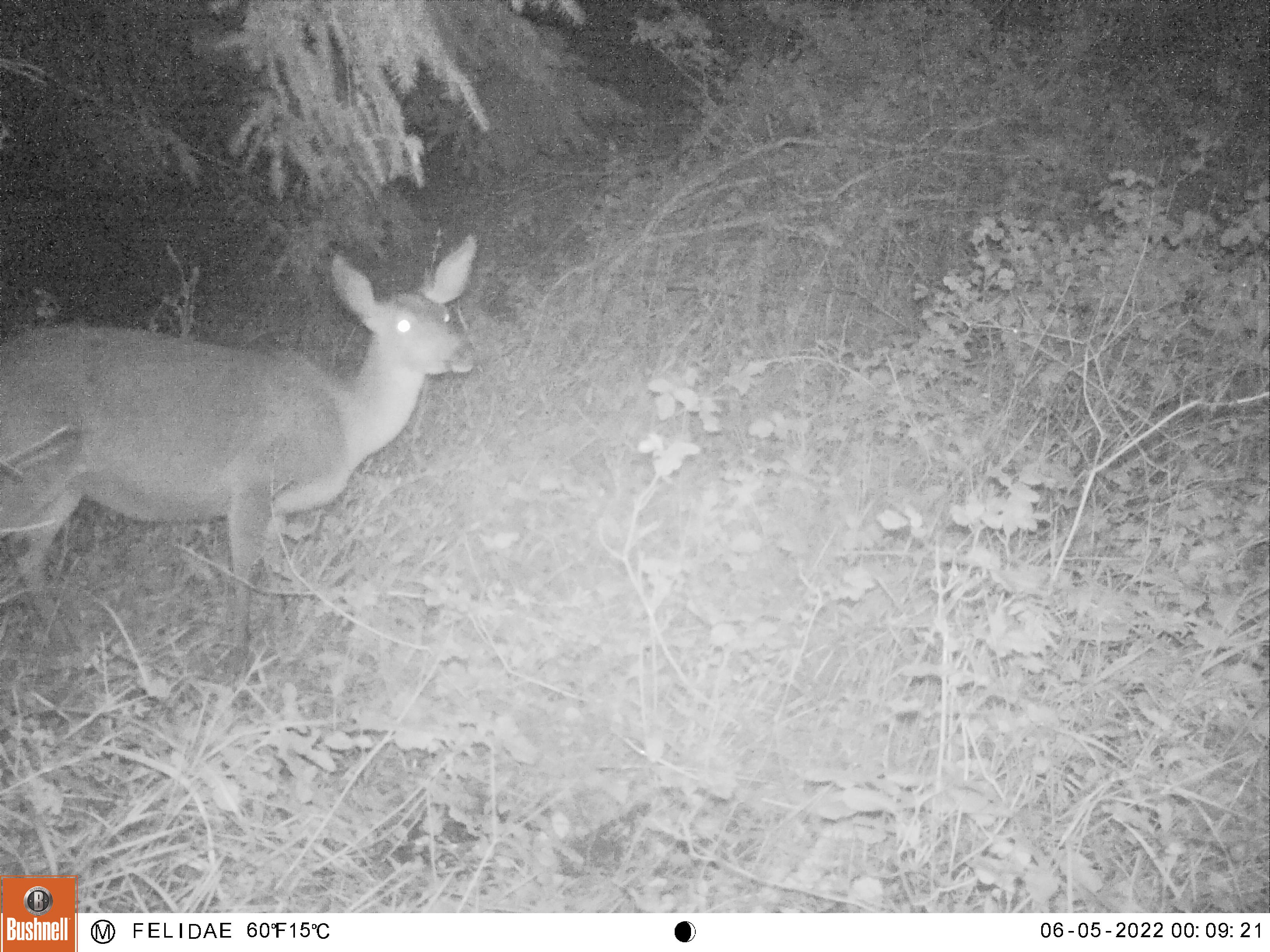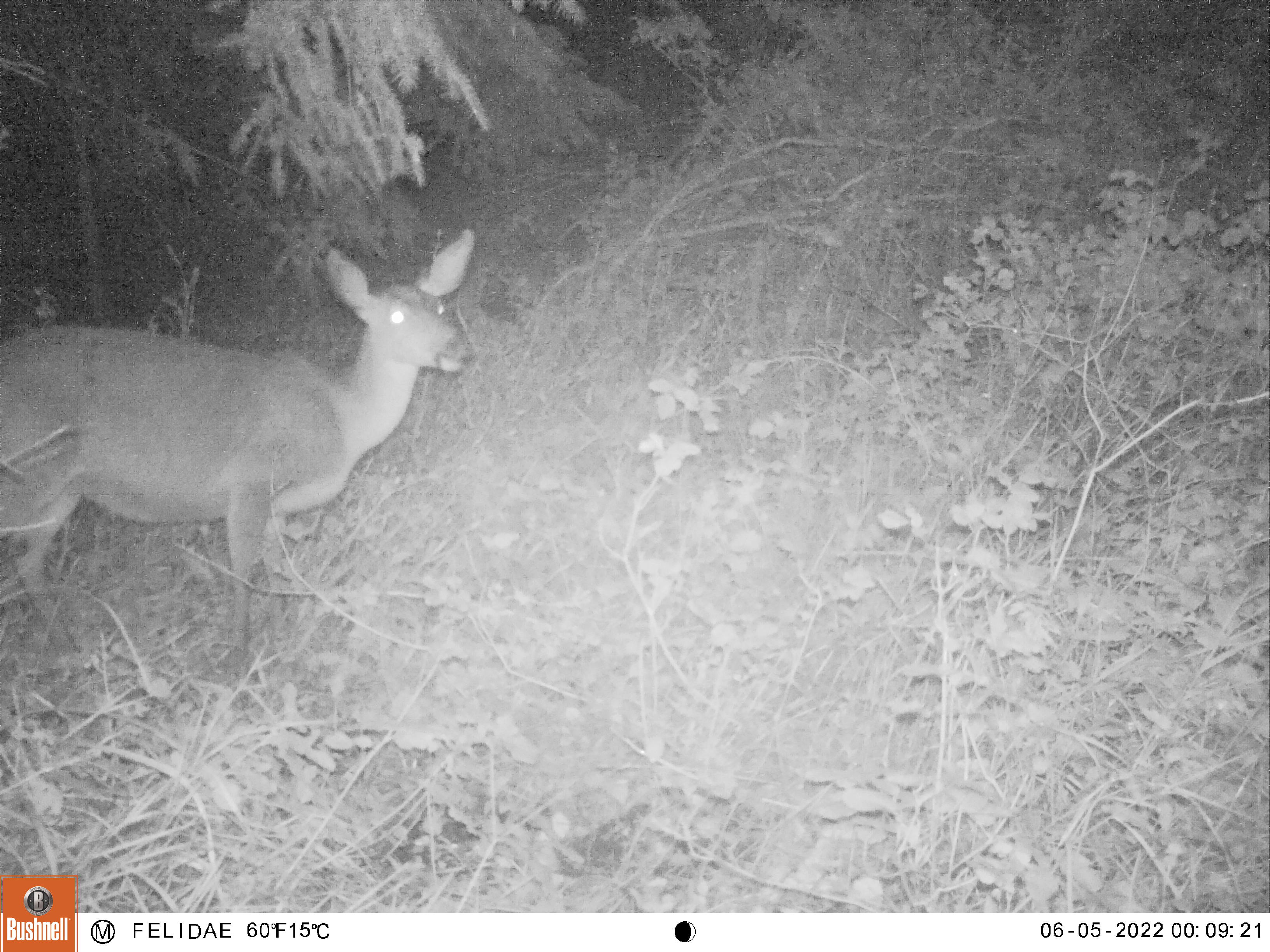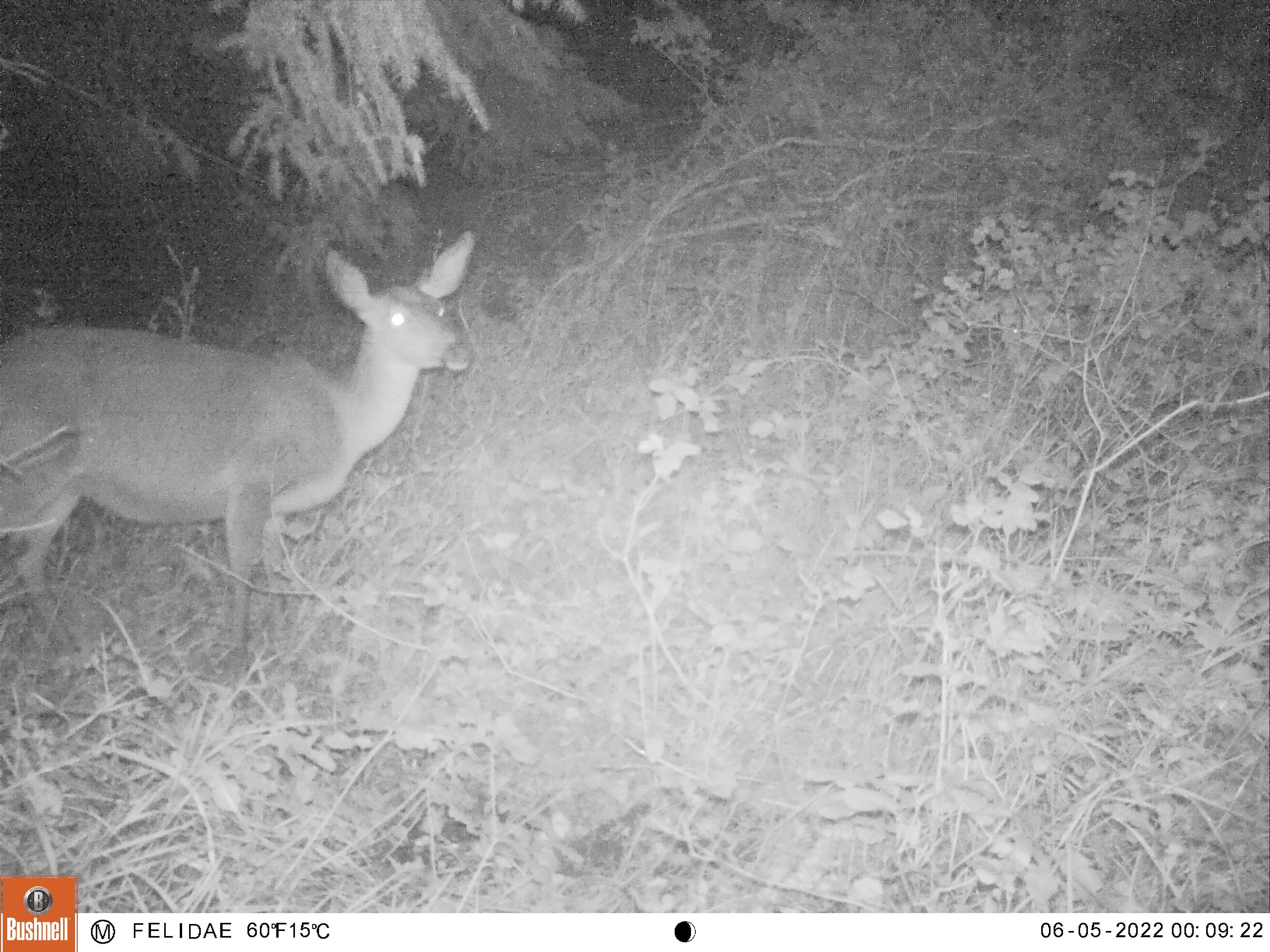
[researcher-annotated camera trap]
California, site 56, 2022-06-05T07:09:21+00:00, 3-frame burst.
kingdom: Animalia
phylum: Chordata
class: Mammalia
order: Artiodactyla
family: Cervidae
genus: Odocoileus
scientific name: Odocoileus hemionus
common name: mule deer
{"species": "mule deer (Odocoileus hemionus)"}